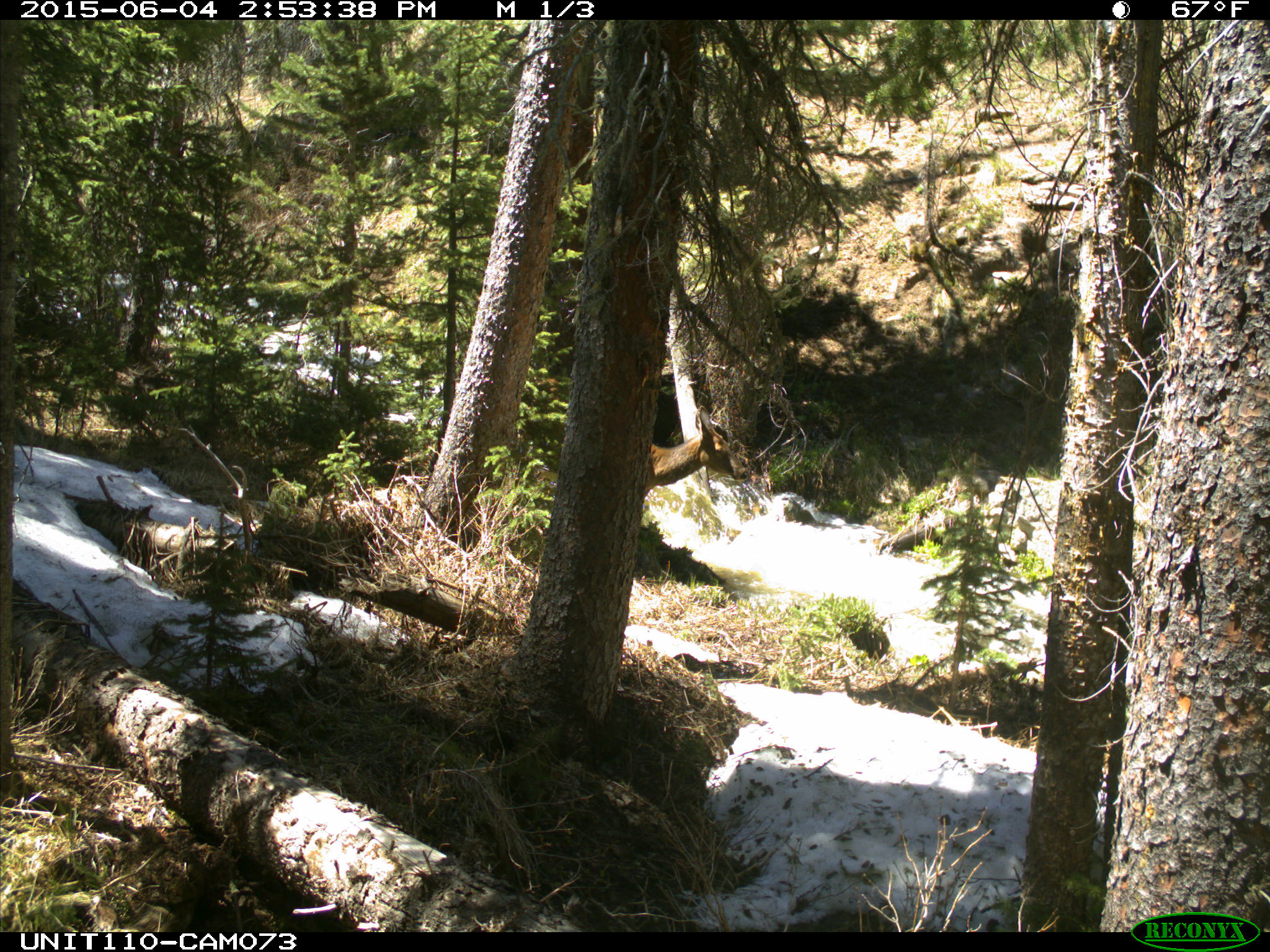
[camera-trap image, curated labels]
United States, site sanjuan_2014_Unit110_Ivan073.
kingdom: Animalia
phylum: Chordata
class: Mammalia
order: Artiodactyla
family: Cervidae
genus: Cervus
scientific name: Cervus elaphus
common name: red deer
Cervus elaphus (red deer).